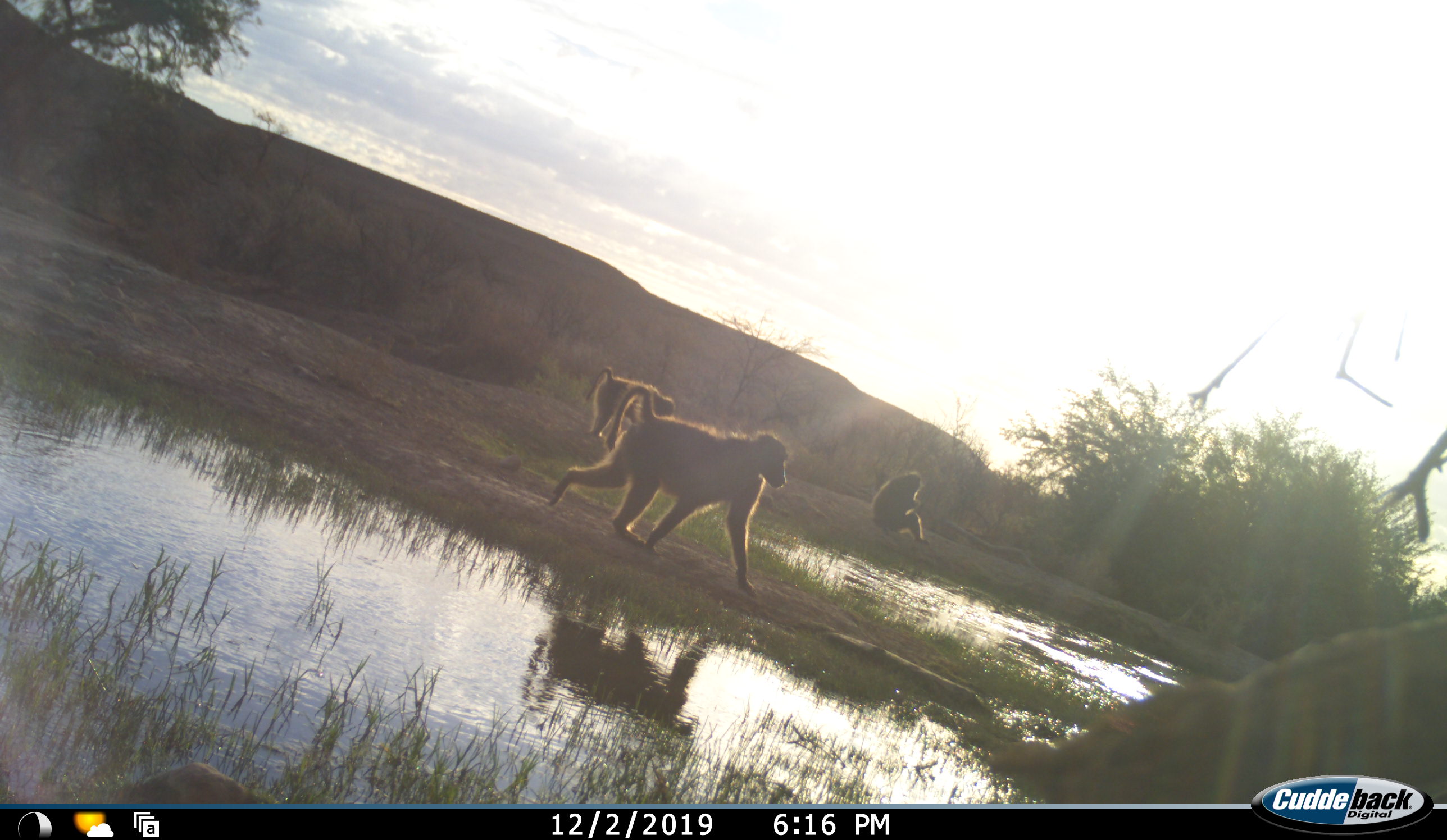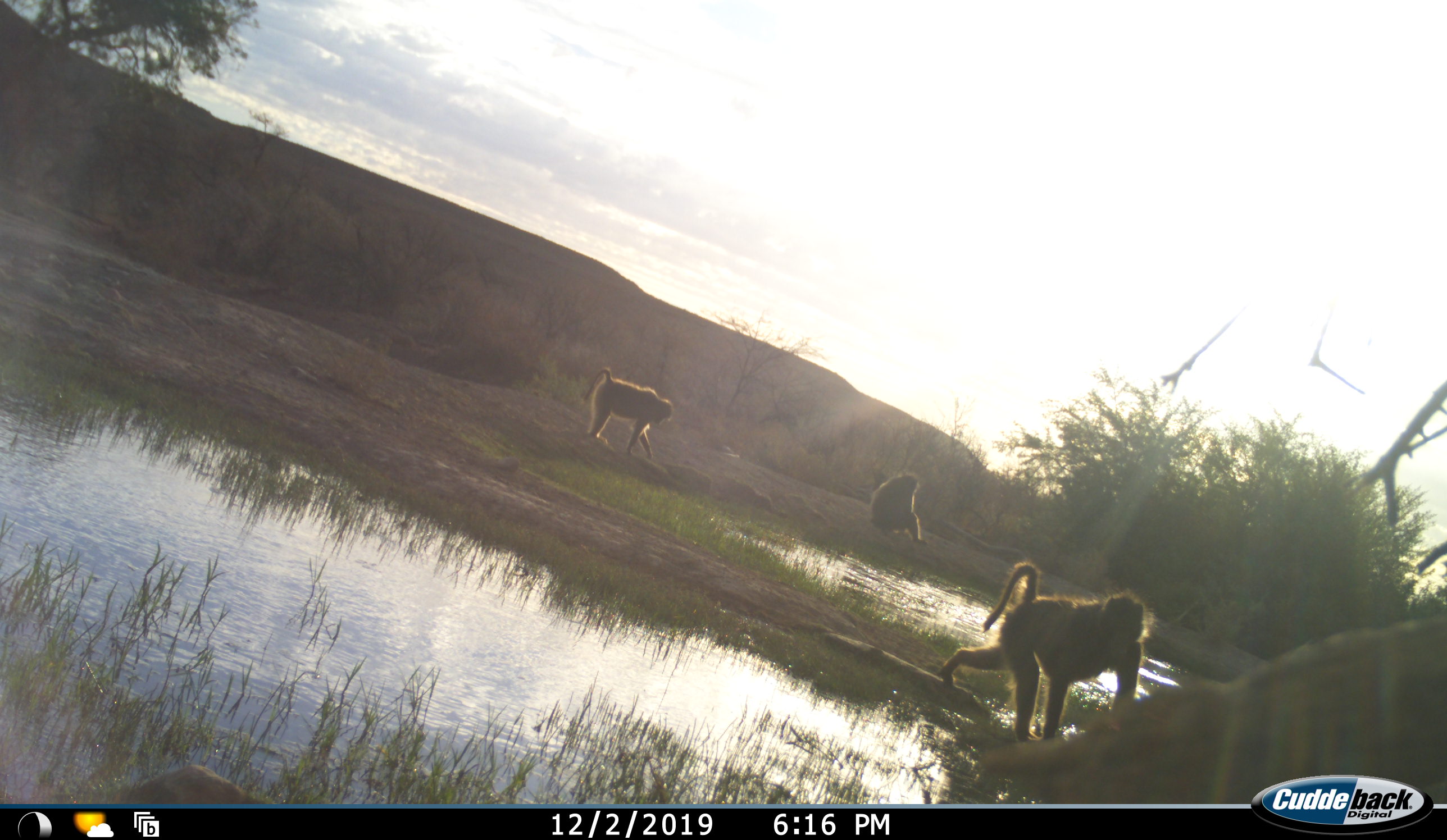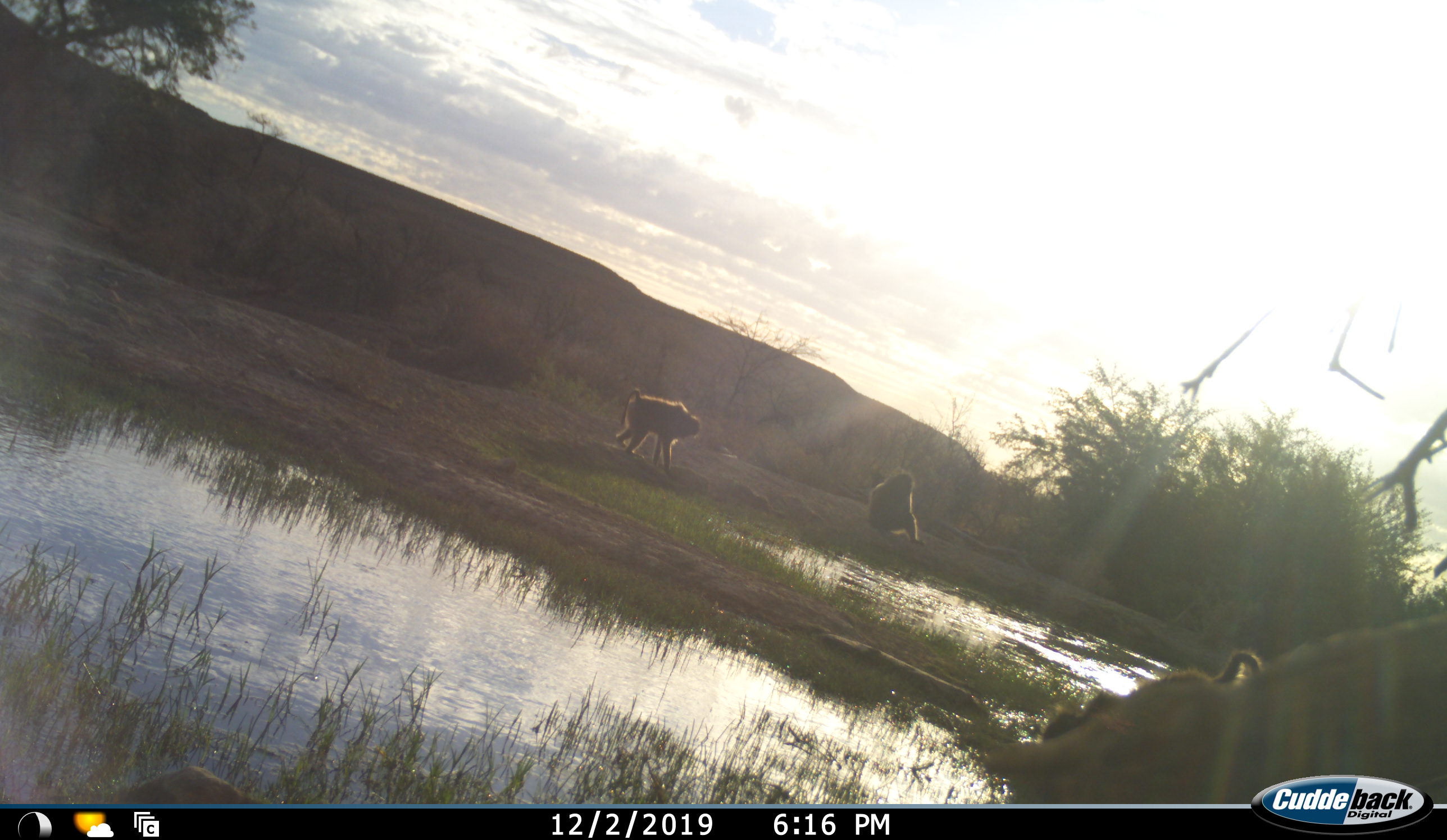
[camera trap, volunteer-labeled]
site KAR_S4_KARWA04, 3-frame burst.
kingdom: Animalia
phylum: Chordata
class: Mammalia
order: Primates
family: Cercopithecidae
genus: Papio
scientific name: Papio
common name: baboon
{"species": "baboon (Papio)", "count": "3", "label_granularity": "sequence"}